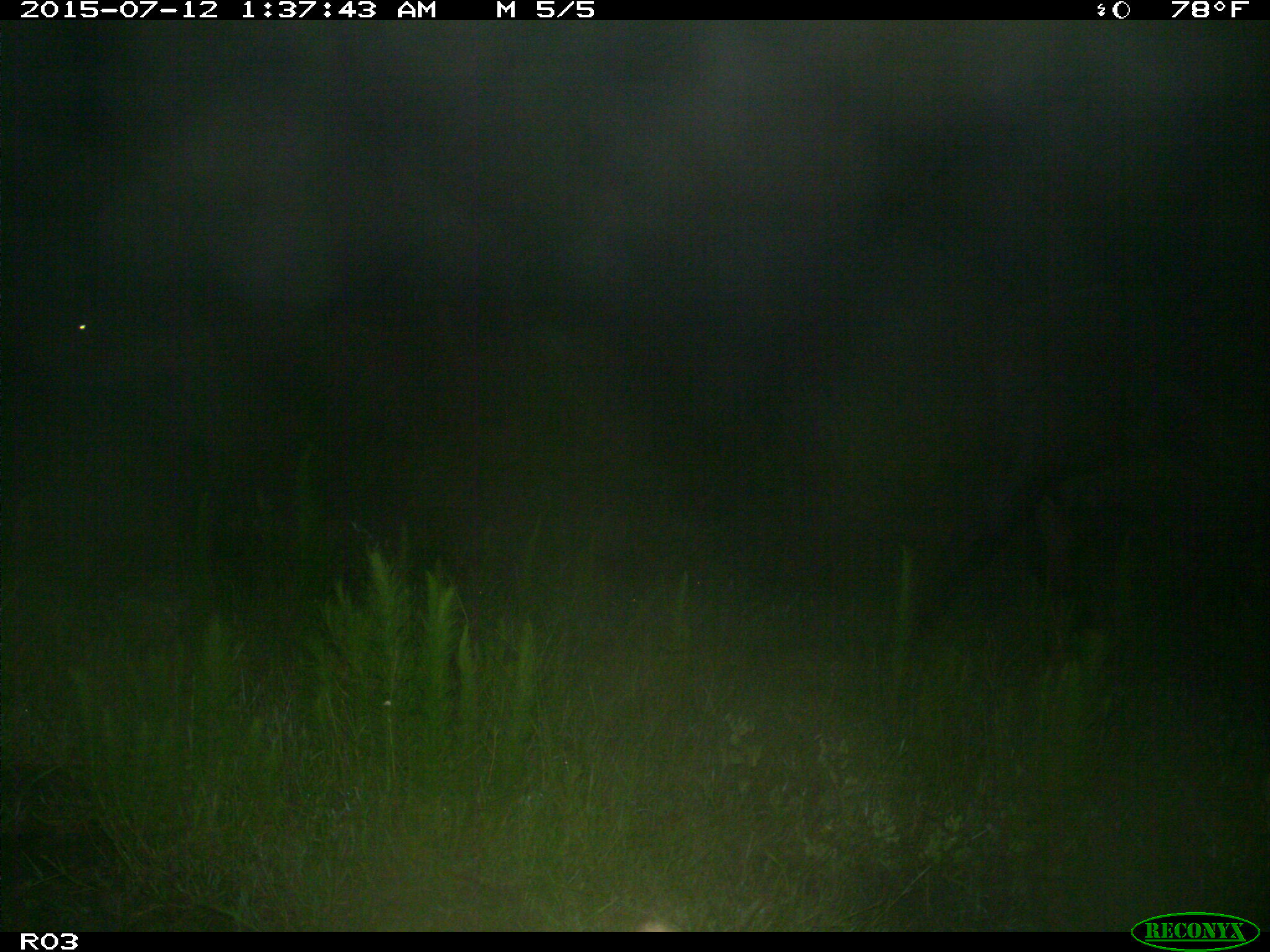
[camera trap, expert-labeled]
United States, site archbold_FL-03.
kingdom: Animalia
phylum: Chordata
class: Mammalia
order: Artiodactyla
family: Bovidae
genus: Bos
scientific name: Bos taurus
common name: domestic cow